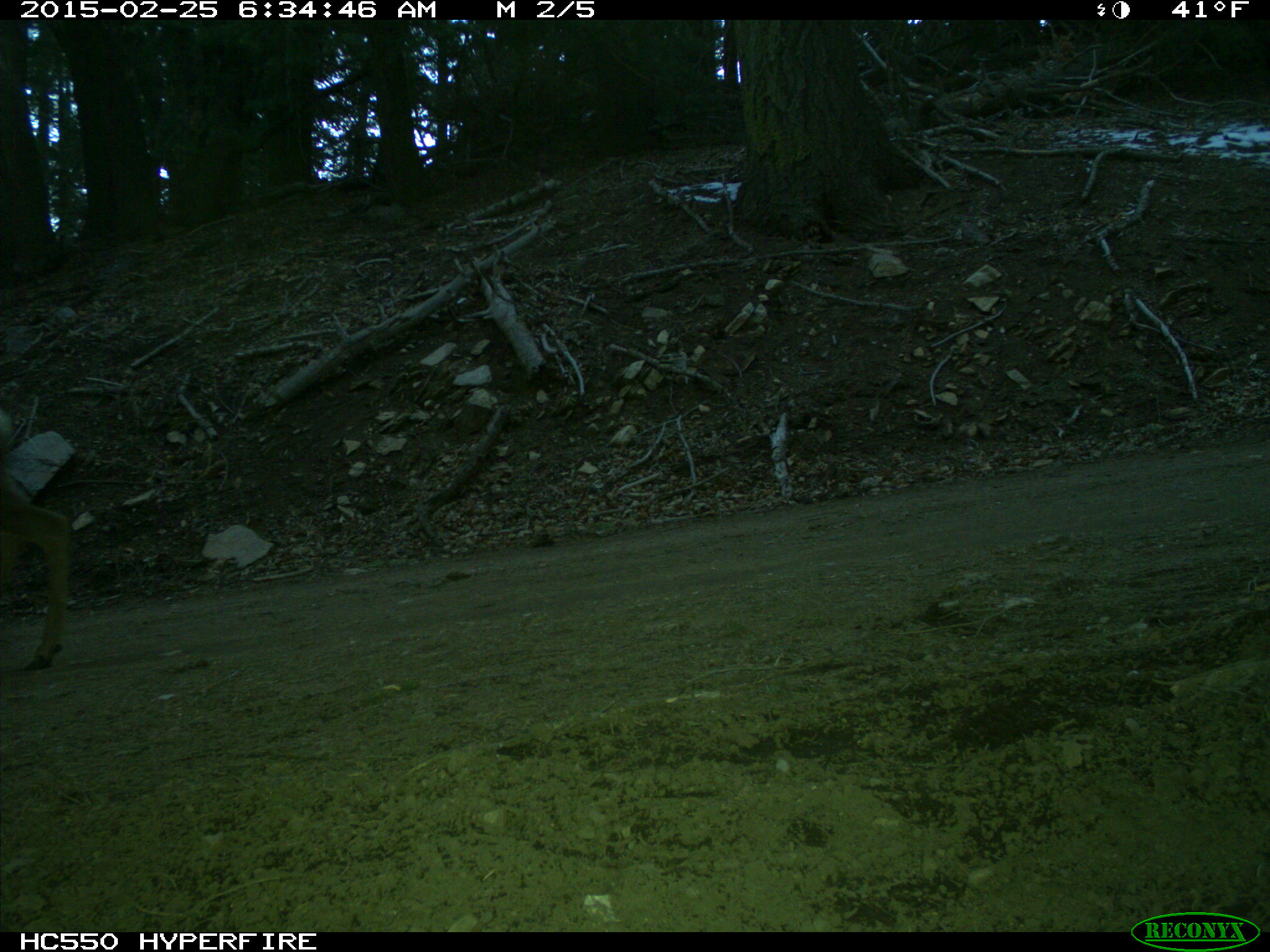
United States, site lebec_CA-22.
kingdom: Animalia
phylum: Chordata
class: Mammalia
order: Artiodactyla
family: Cervidae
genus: Odocoileus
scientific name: Odocoileus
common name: deer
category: unidentified deer